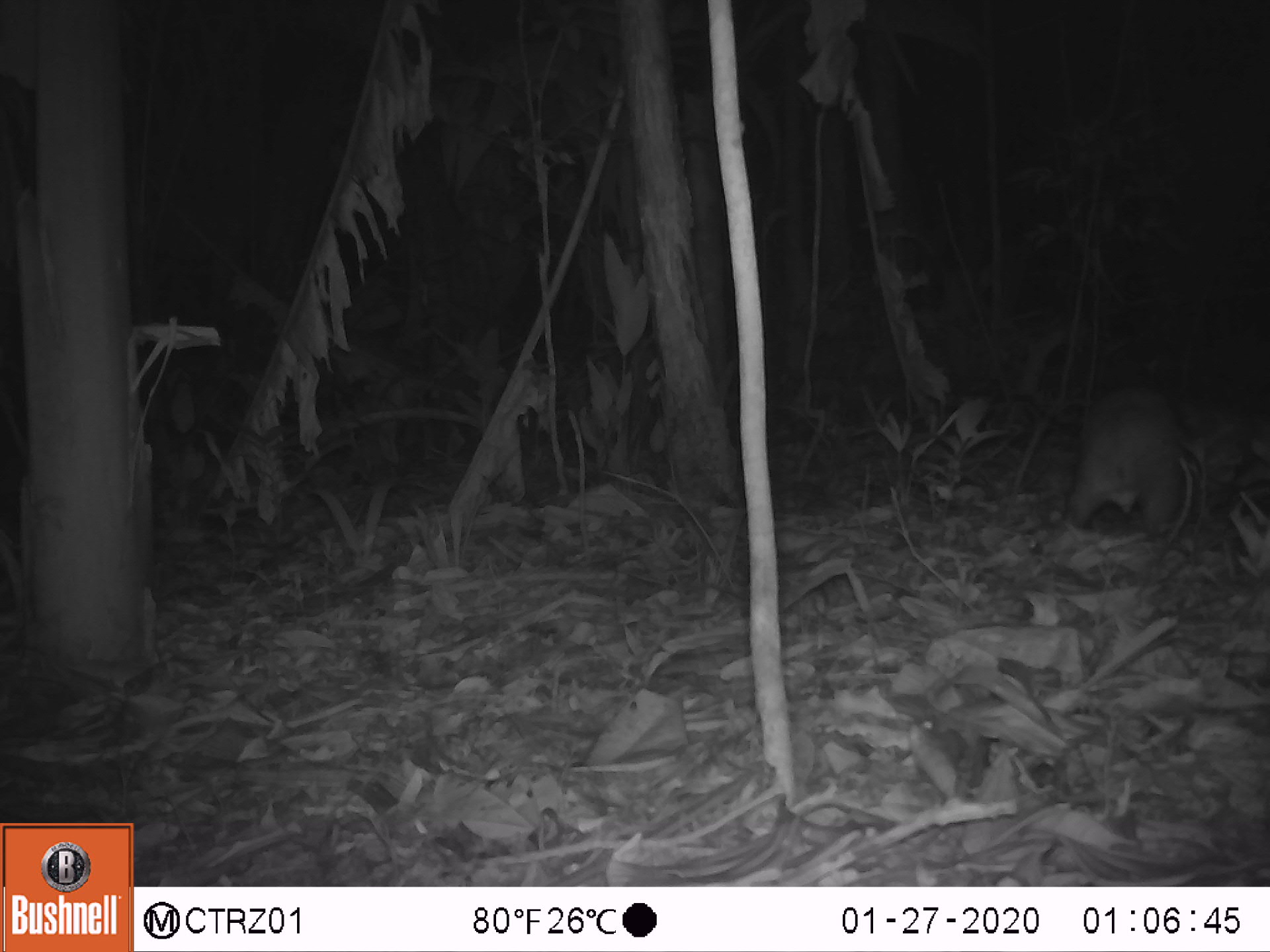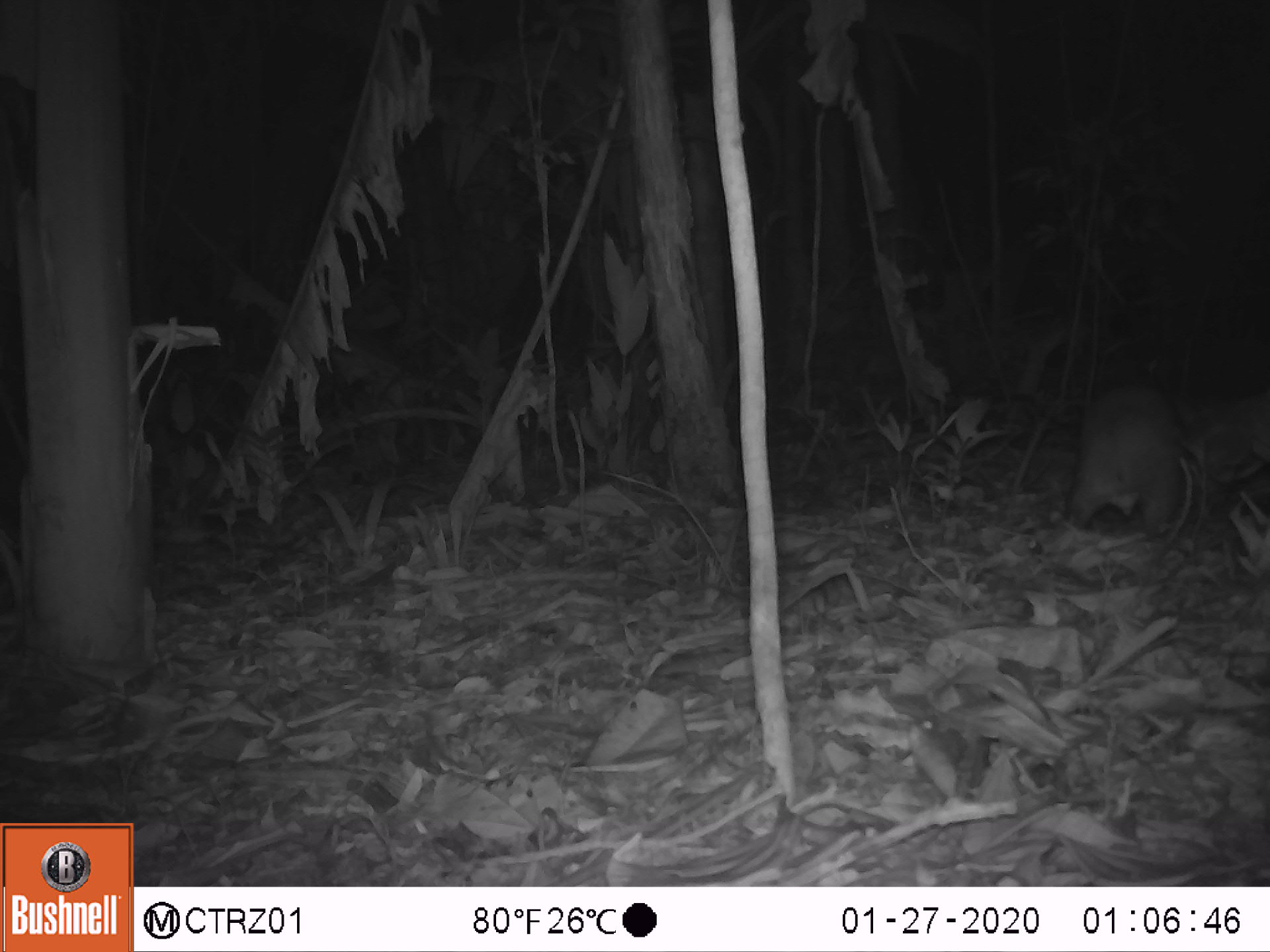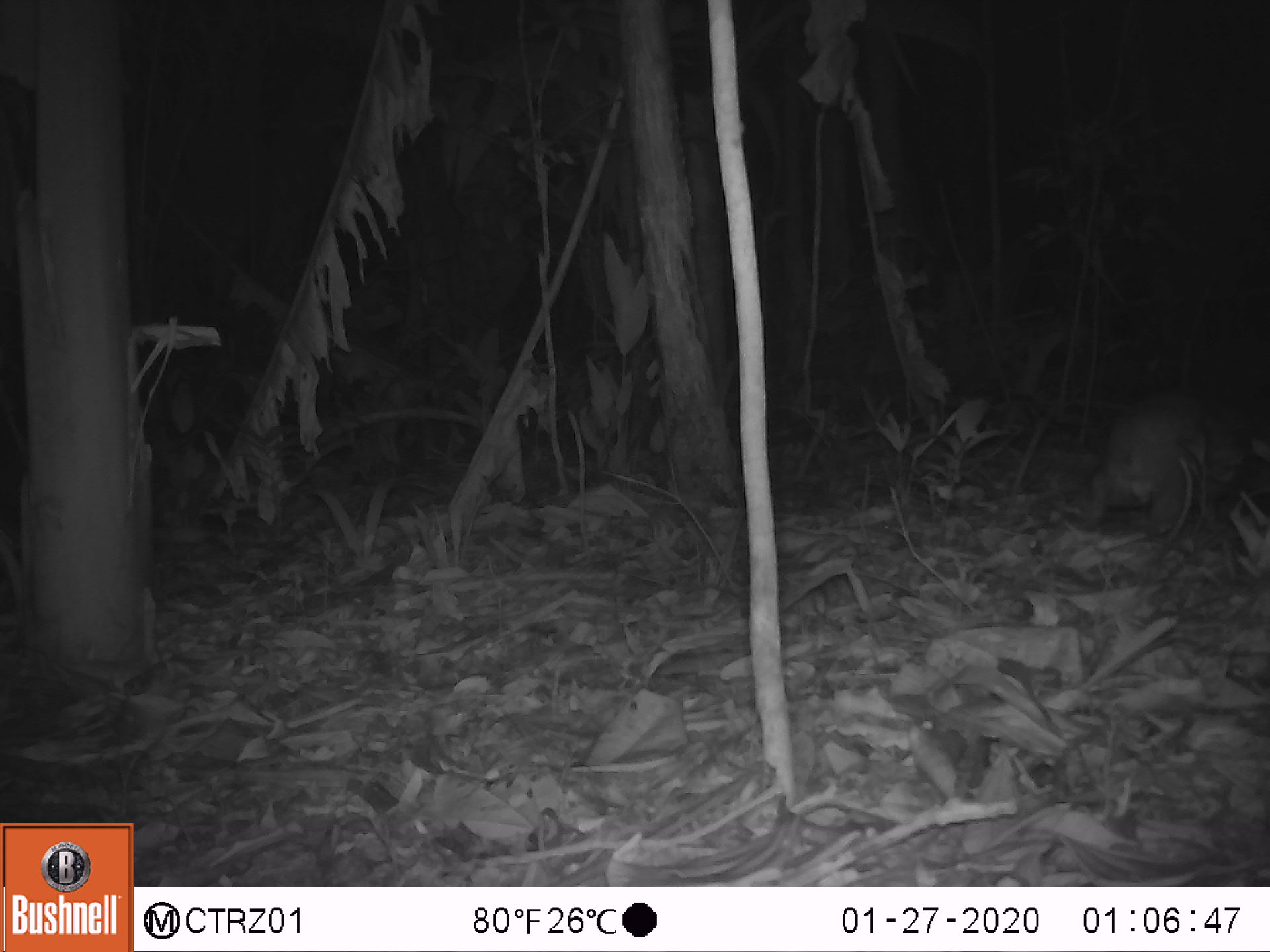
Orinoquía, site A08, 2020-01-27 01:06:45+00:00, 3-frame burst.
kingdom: Animalia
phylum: Chordata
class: Mammalia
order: Rodentia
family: Cuniculidae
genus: Cuniculus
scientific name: Cuniculus paca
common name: spotted paca